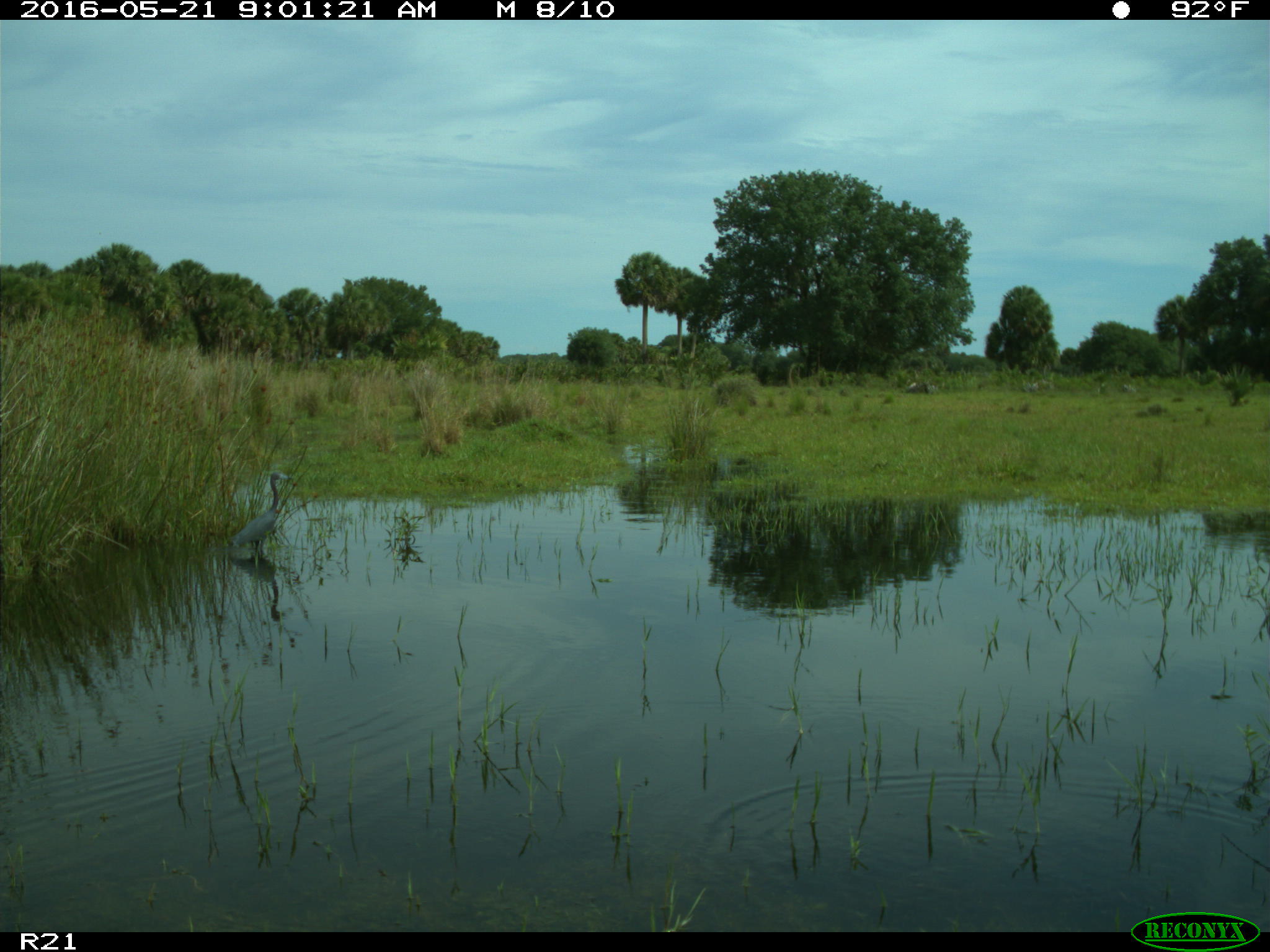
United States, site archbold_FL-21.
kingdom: Animalia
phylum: Chordata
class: Aves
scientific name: Aves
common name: birds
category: unidentified bird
Unidentified bird (birds) (Aves).